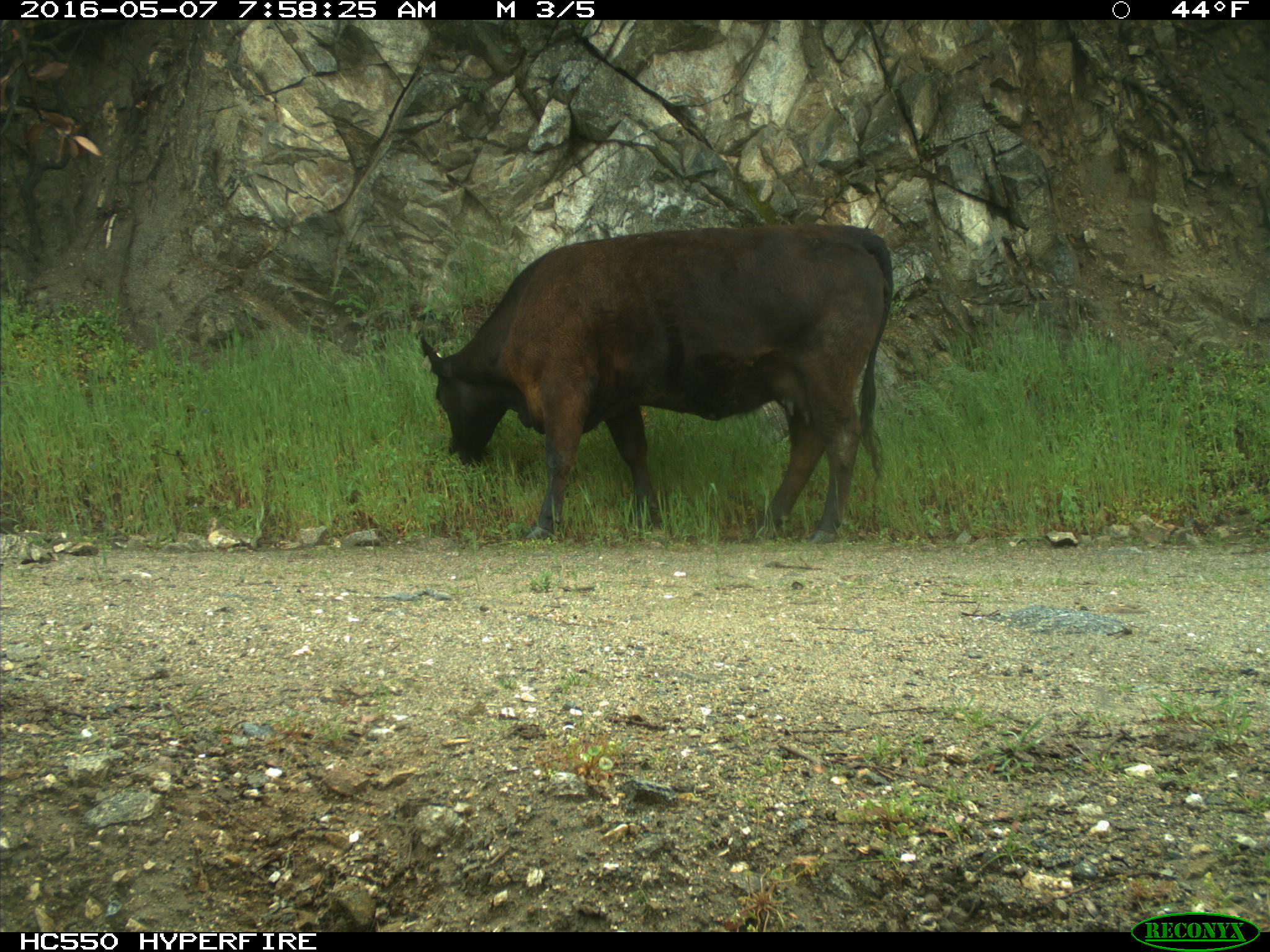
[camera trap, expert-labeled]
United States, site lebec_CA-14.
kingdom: Animalia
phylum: Chordata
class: Mammalia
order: Artiodactyla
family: Bovidae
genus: Bos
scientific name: Bos taurus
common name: domestic cow